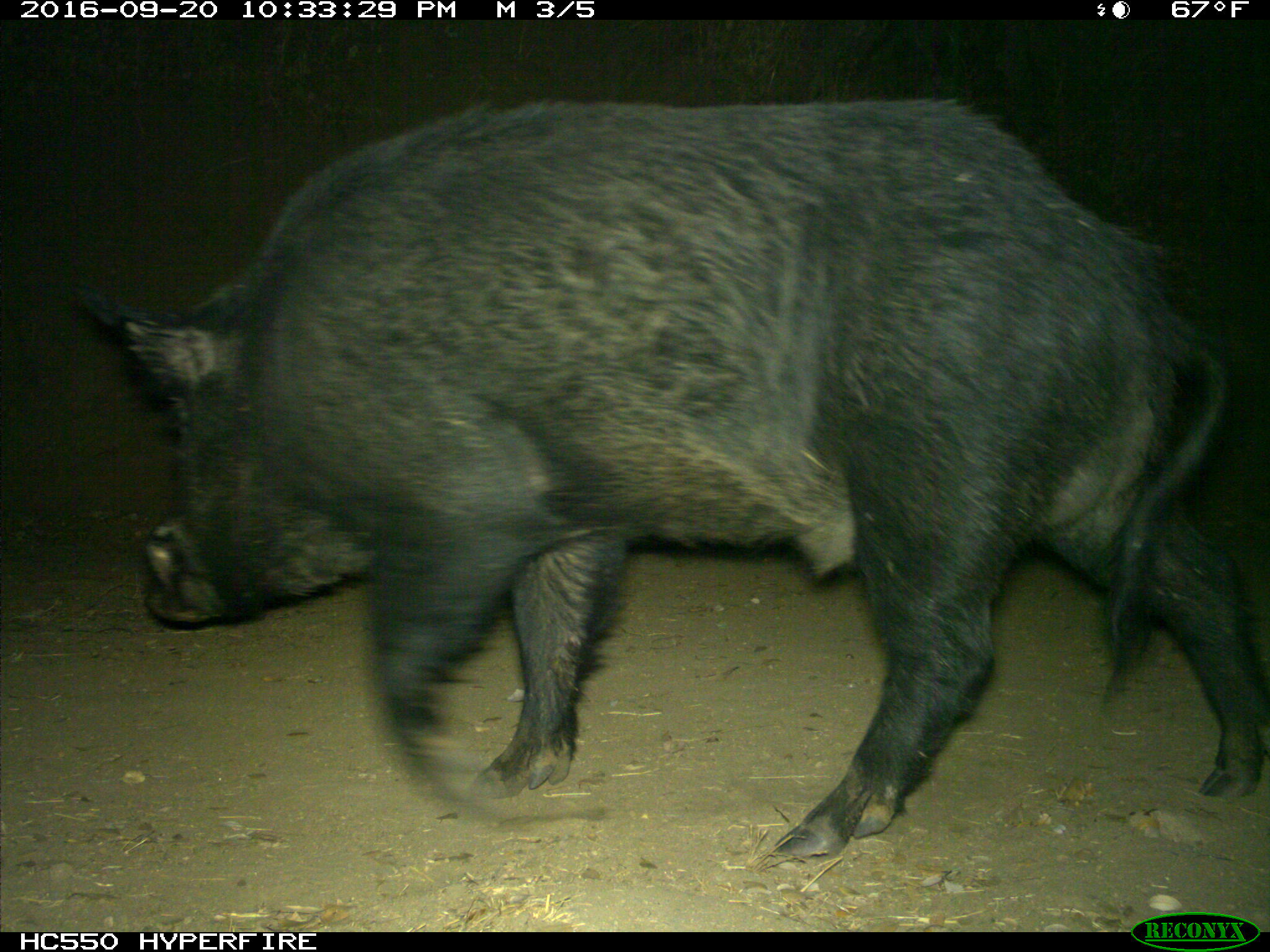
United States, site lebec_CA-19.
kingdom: Animalia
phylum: Chordata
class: Mammalia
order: Artiodactyla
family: Suidae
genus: Sus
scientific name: Sus scrofa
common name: wild boar